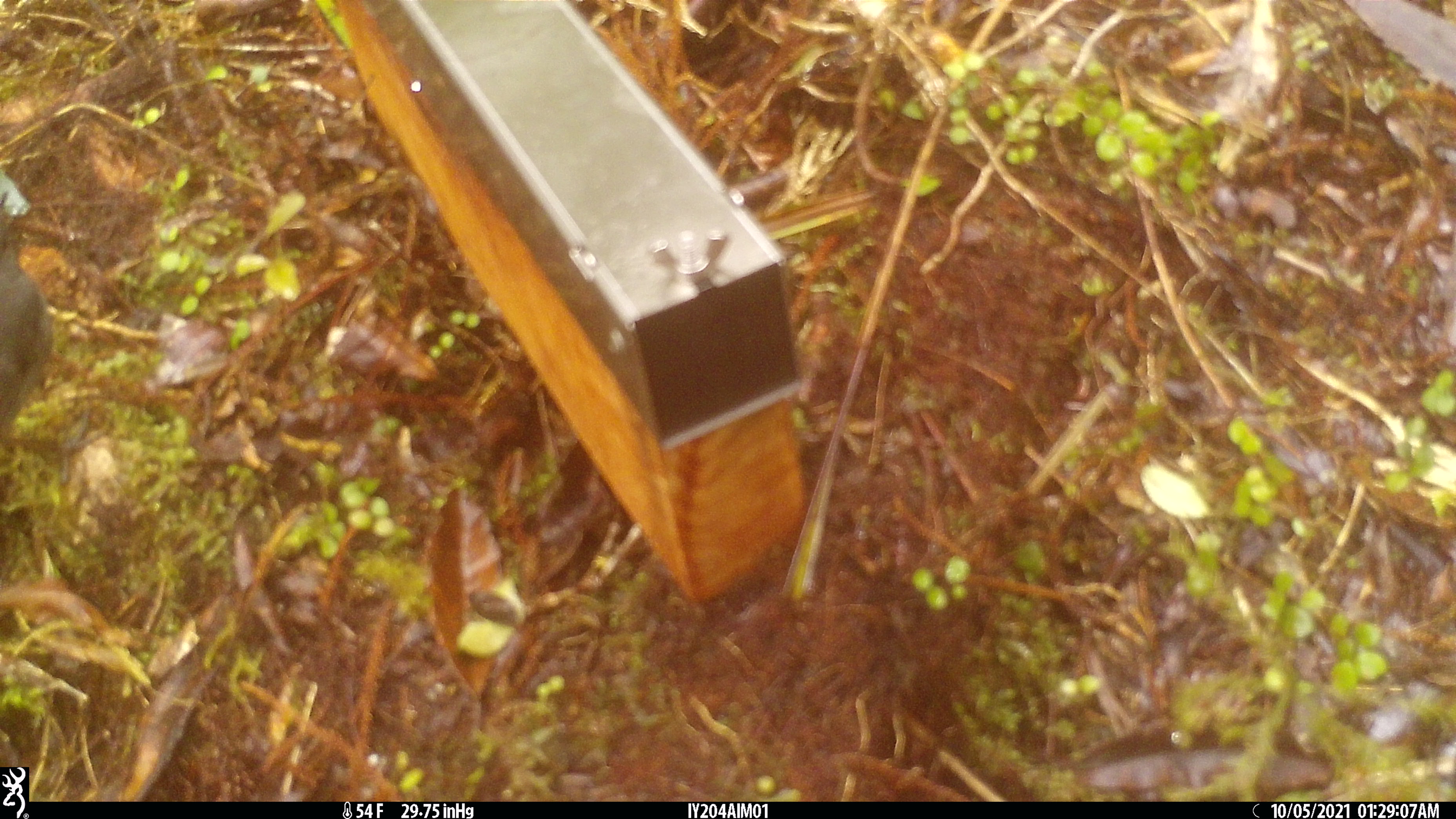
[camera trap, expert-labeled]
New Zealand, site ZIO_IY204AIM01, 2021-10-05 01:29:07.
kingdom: Animalia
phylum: Chordata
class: Aves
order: Passeriformes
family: Petroicidae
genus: Petroica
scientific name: Petroica australis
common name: new zealand robin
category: robin